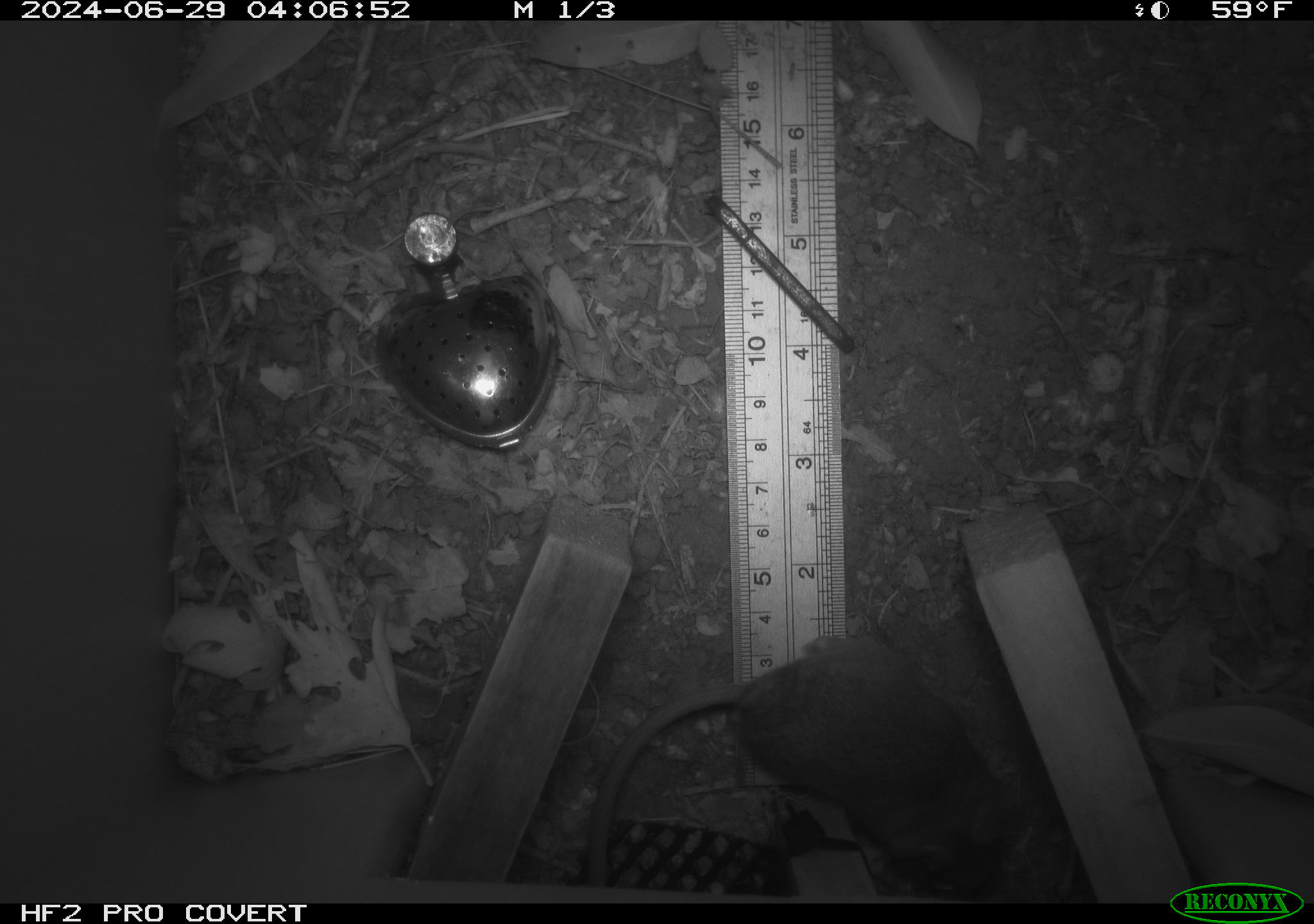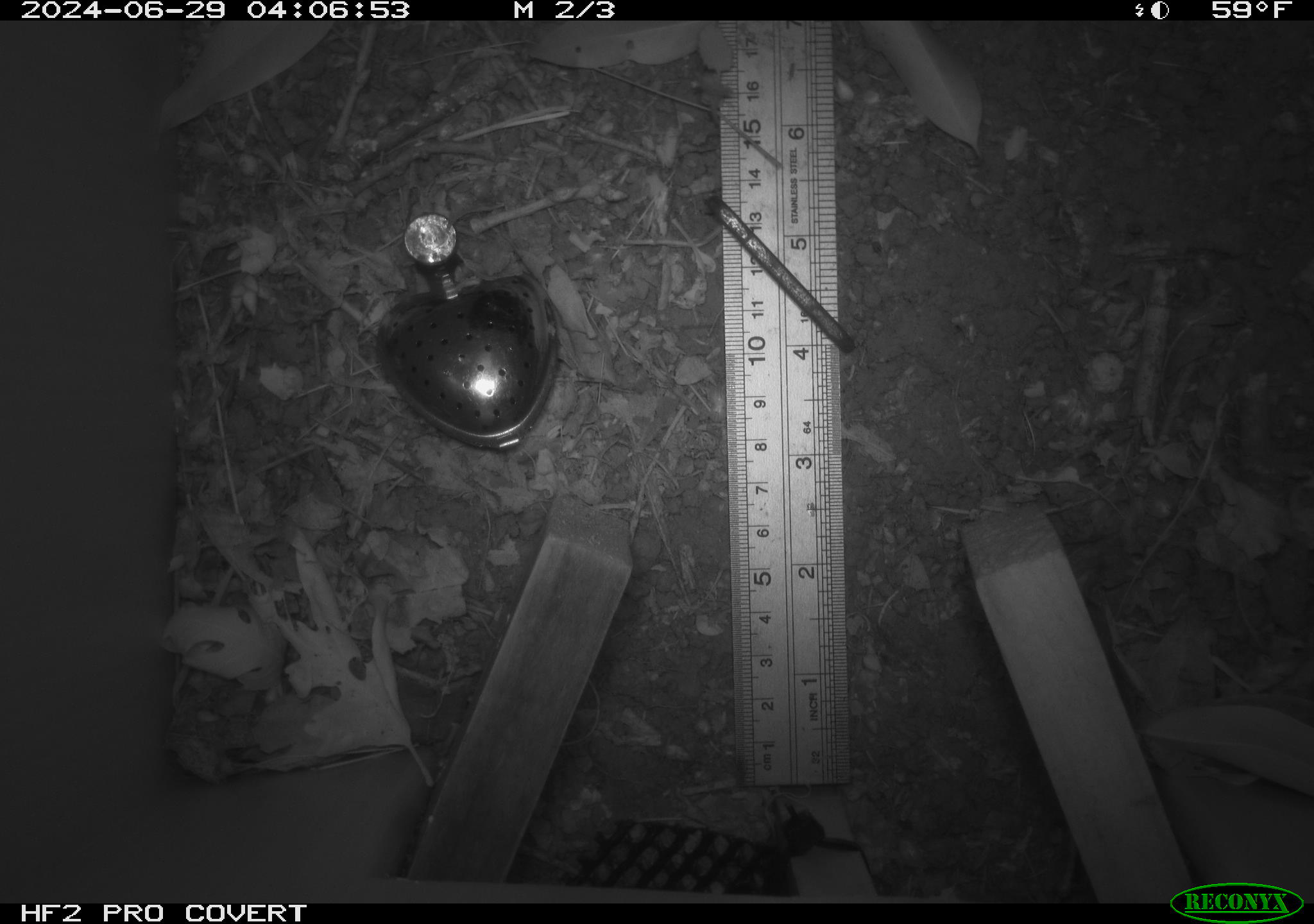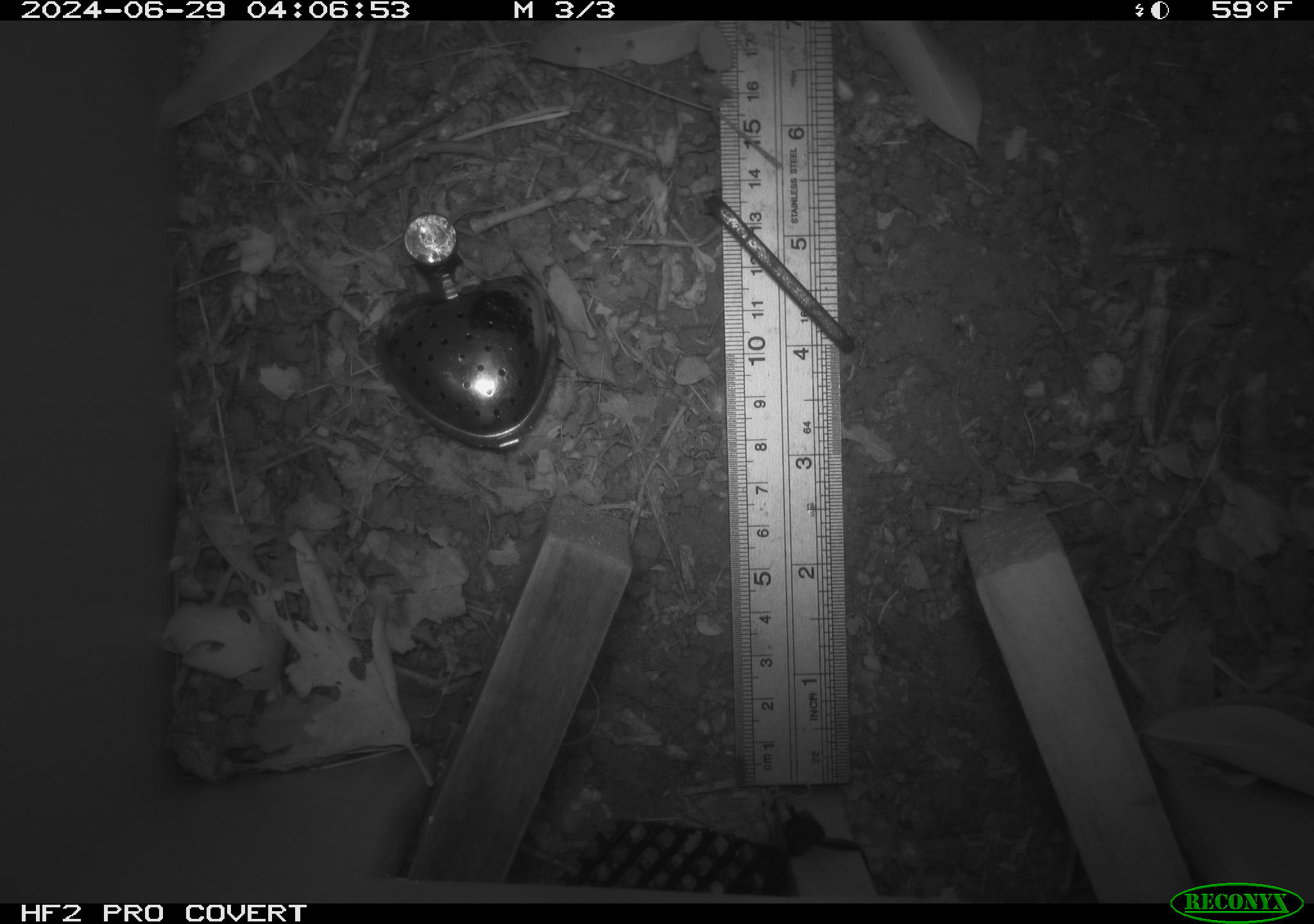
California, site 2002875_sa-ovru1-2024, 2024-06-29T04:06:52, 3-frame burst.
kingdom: Animalia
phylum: Chordata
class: Mammalia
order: Rodentia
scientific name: Rodentia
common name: rodent